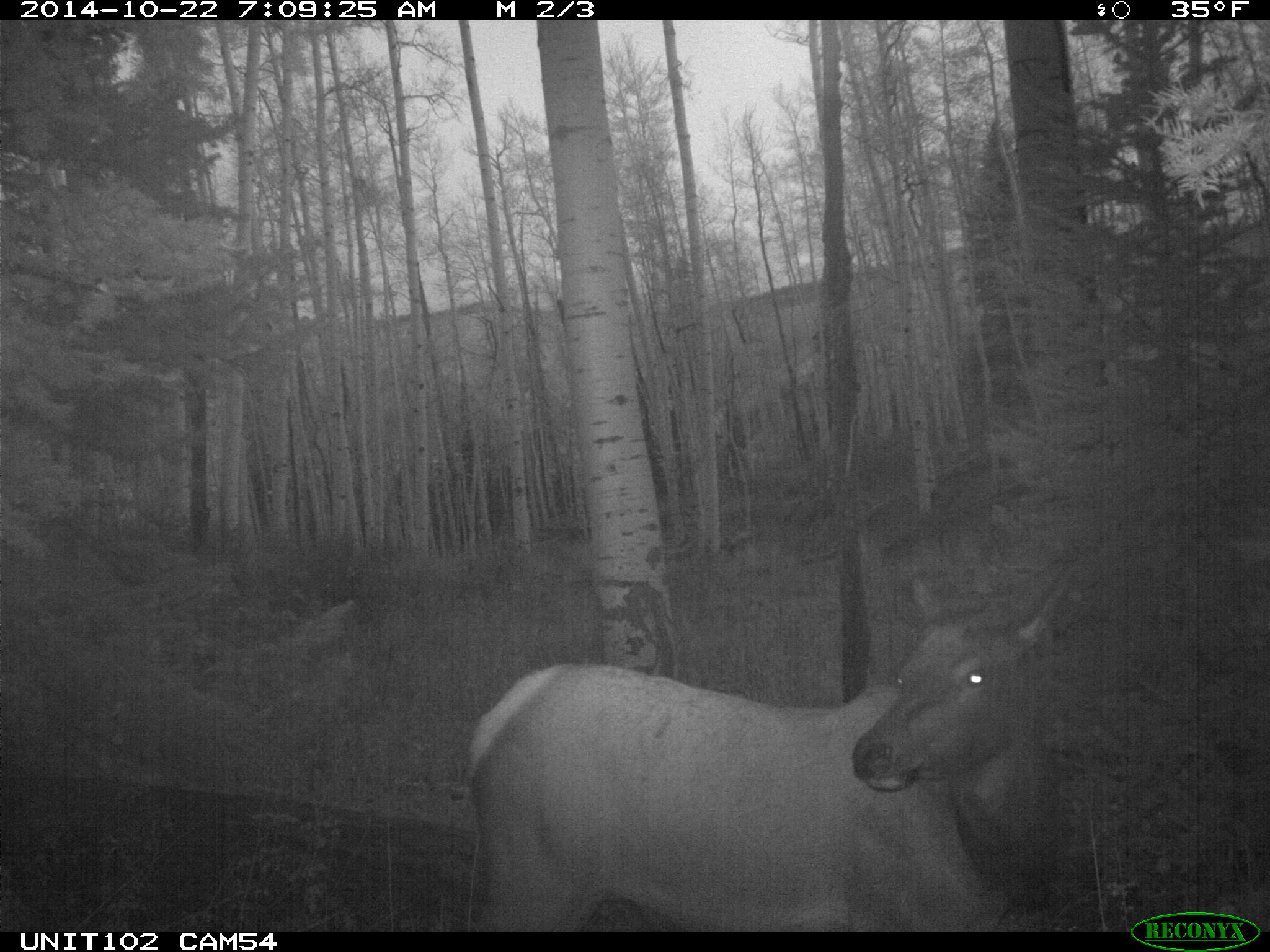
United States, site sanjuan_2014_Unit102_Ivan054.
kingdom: Animalia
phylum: Chordata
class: Mammalia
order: Artiodactyla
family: Cervidae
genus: Cervus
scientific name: Cervus elaphus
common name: red deer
Cervus elaphus (red deer).